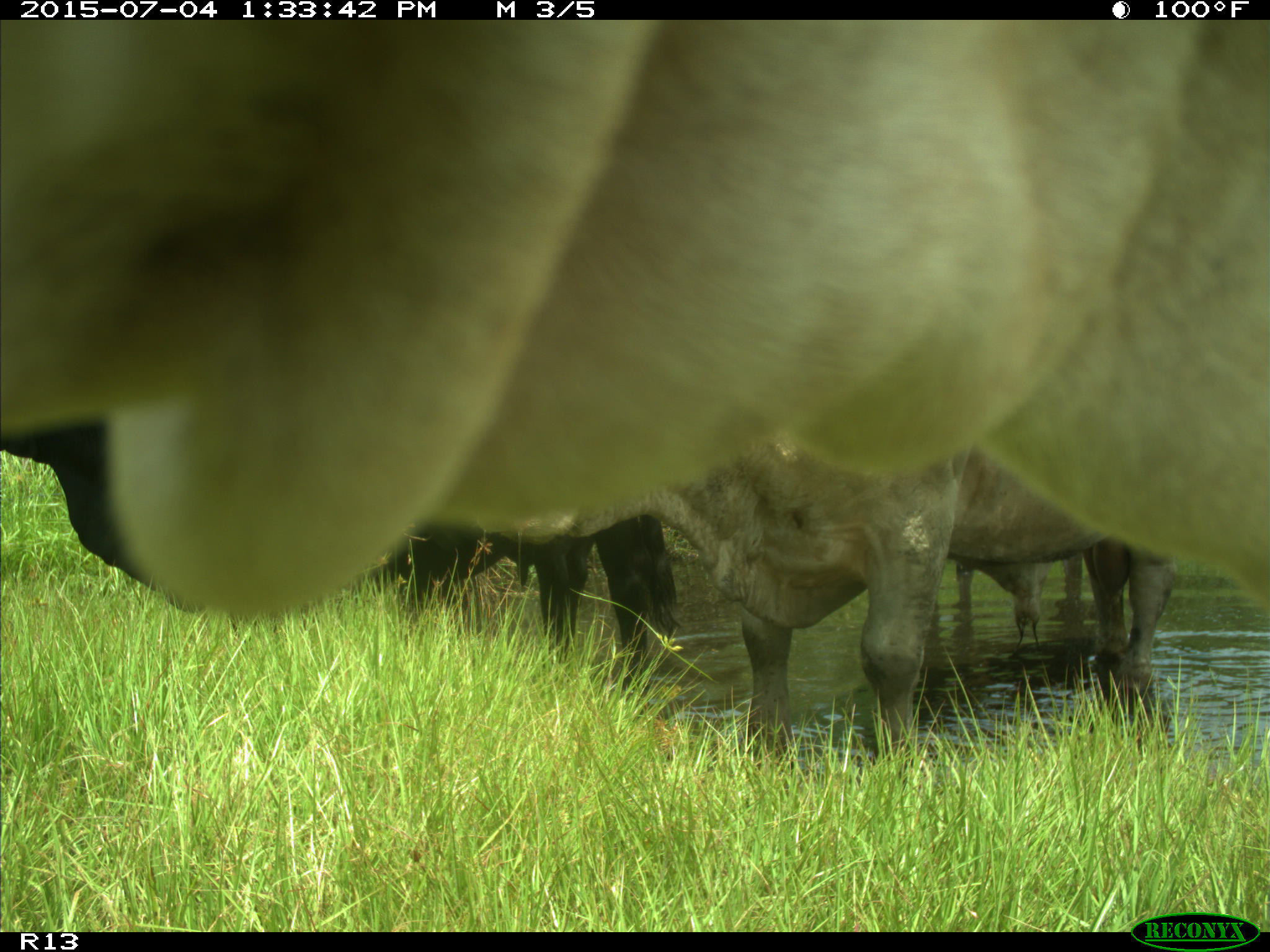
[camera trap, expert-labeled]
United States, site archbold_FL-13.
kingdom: Animalia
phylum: Chordata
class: Mammalia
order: Artiodactyla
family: Bovidae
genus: Bos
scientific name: Bos taurus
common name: domestic cow